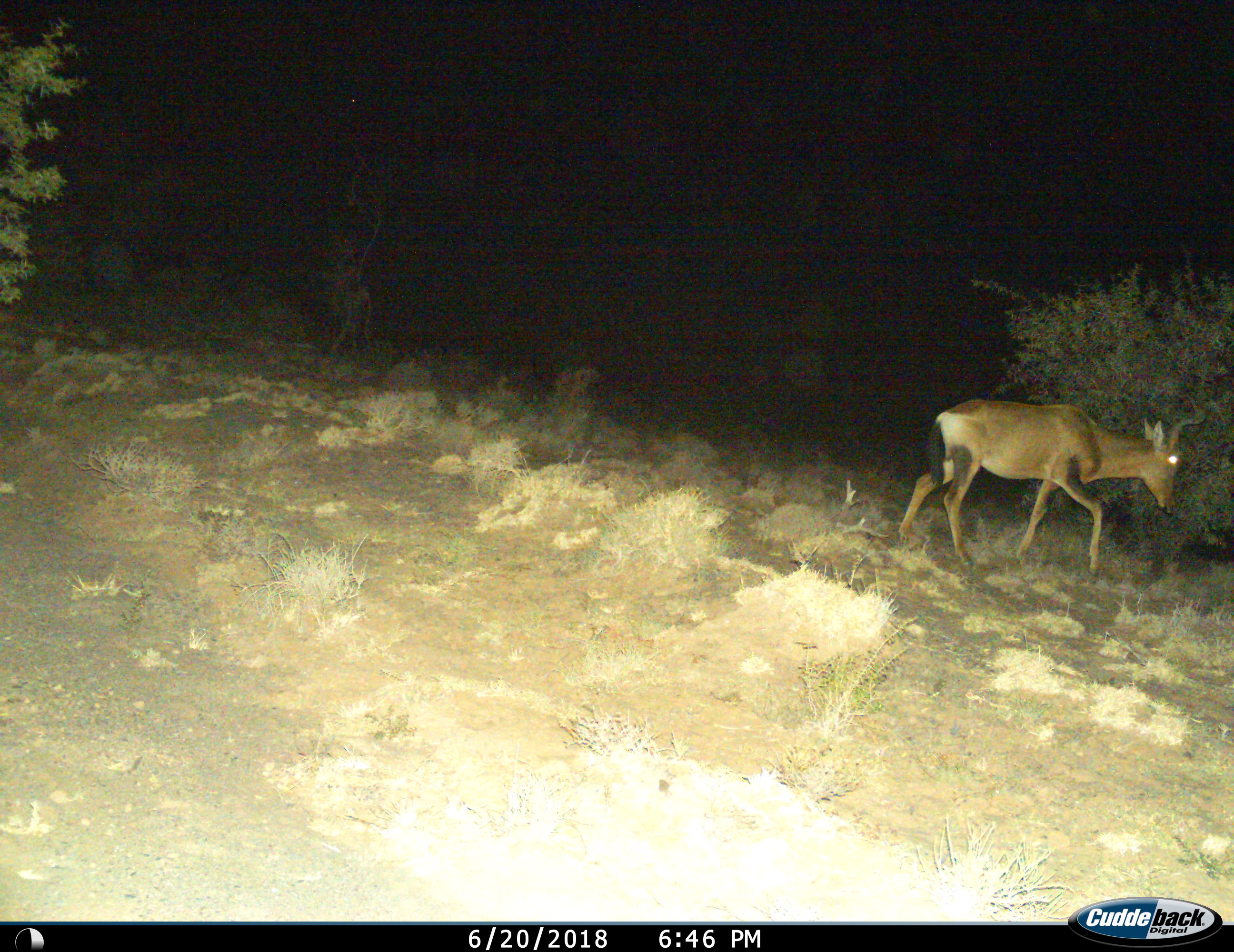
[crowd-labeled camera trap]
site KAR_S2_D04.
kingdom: Animalia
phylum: Chordata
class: Mammalia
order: Artiodactyla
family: Bovidae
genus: Alcelaphus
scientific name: Alcelaphus buselaphus caama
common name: red hartebeest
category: hartebeestred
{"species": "hartebeestred (red hartebeest) (Alcelaphus buselaphus caama)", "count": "1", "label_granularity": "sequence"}